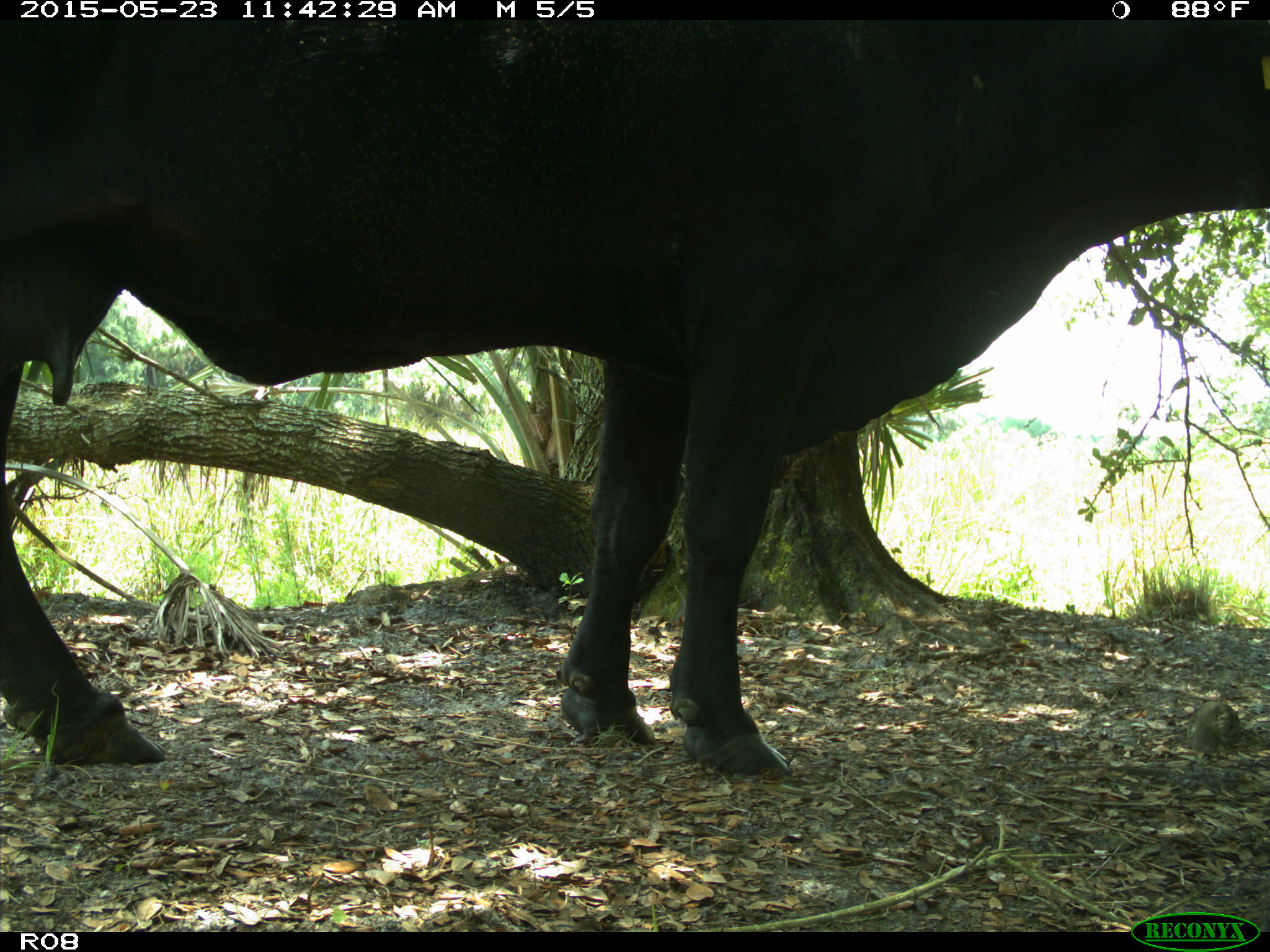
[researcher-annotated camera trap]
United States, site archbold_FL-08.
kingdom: Animalia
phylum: Chordata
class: Mammalia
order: Artiodactyla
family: Bovidae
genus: Bos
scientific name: Bos taurus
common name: domestic cow